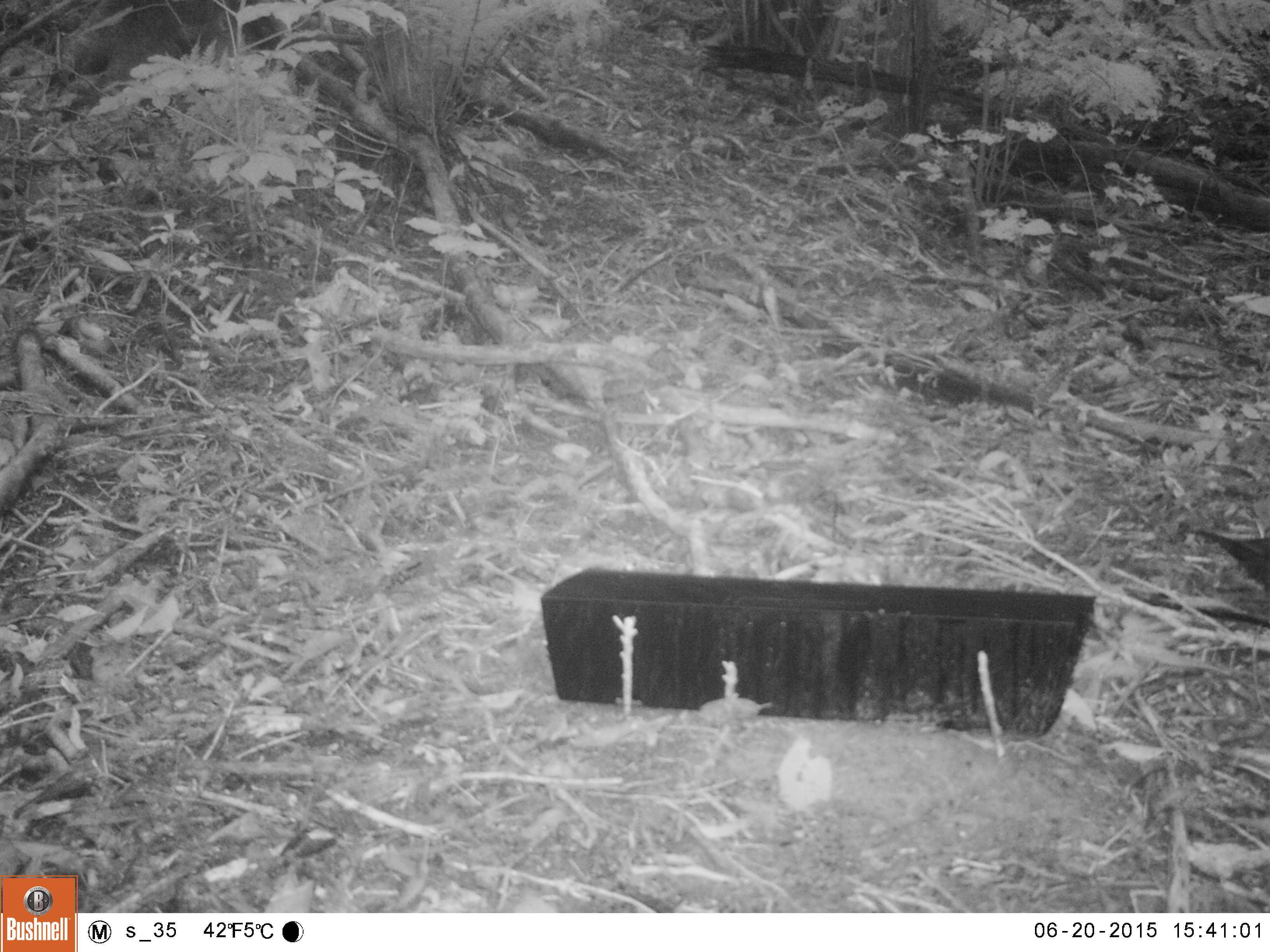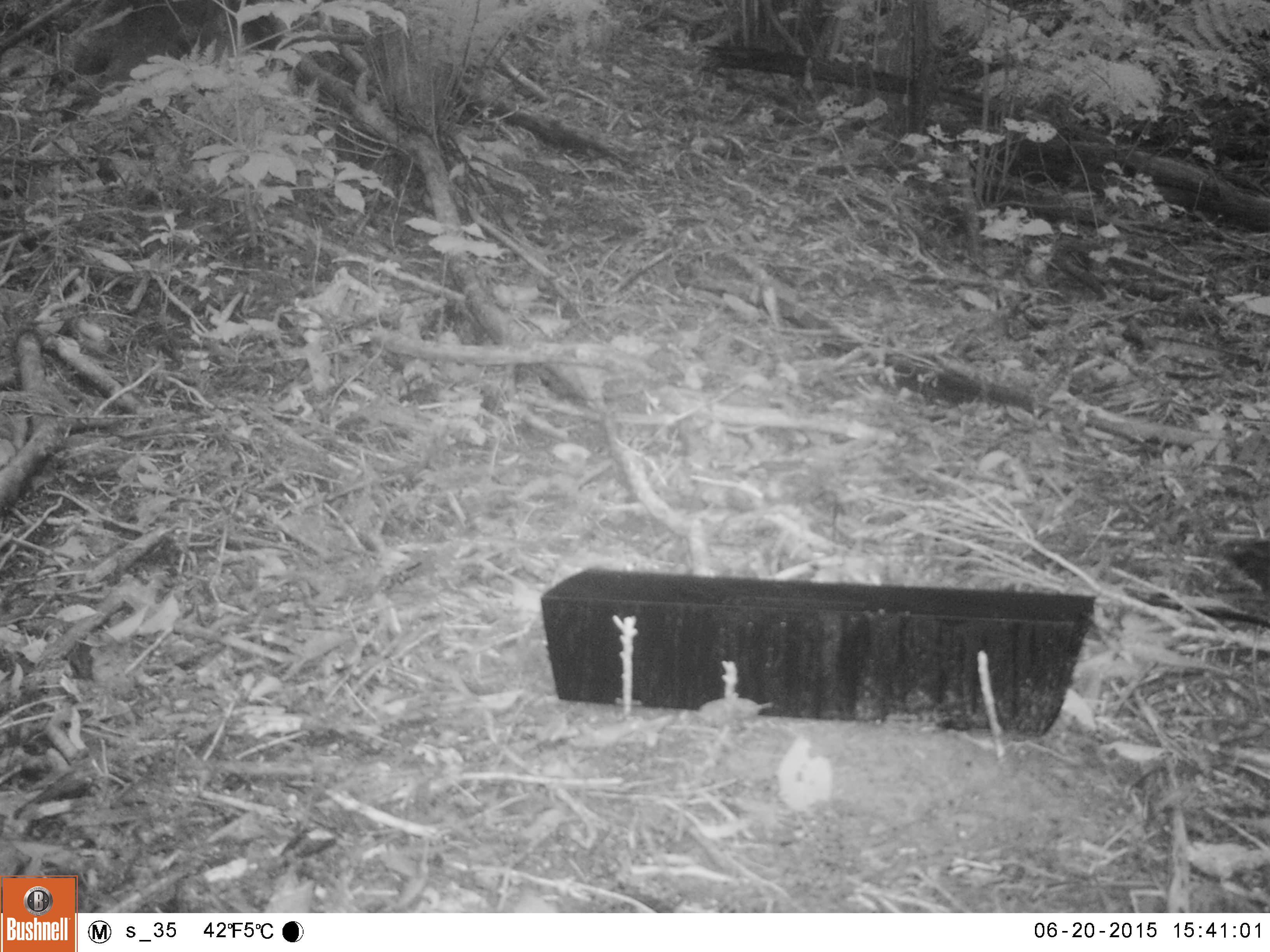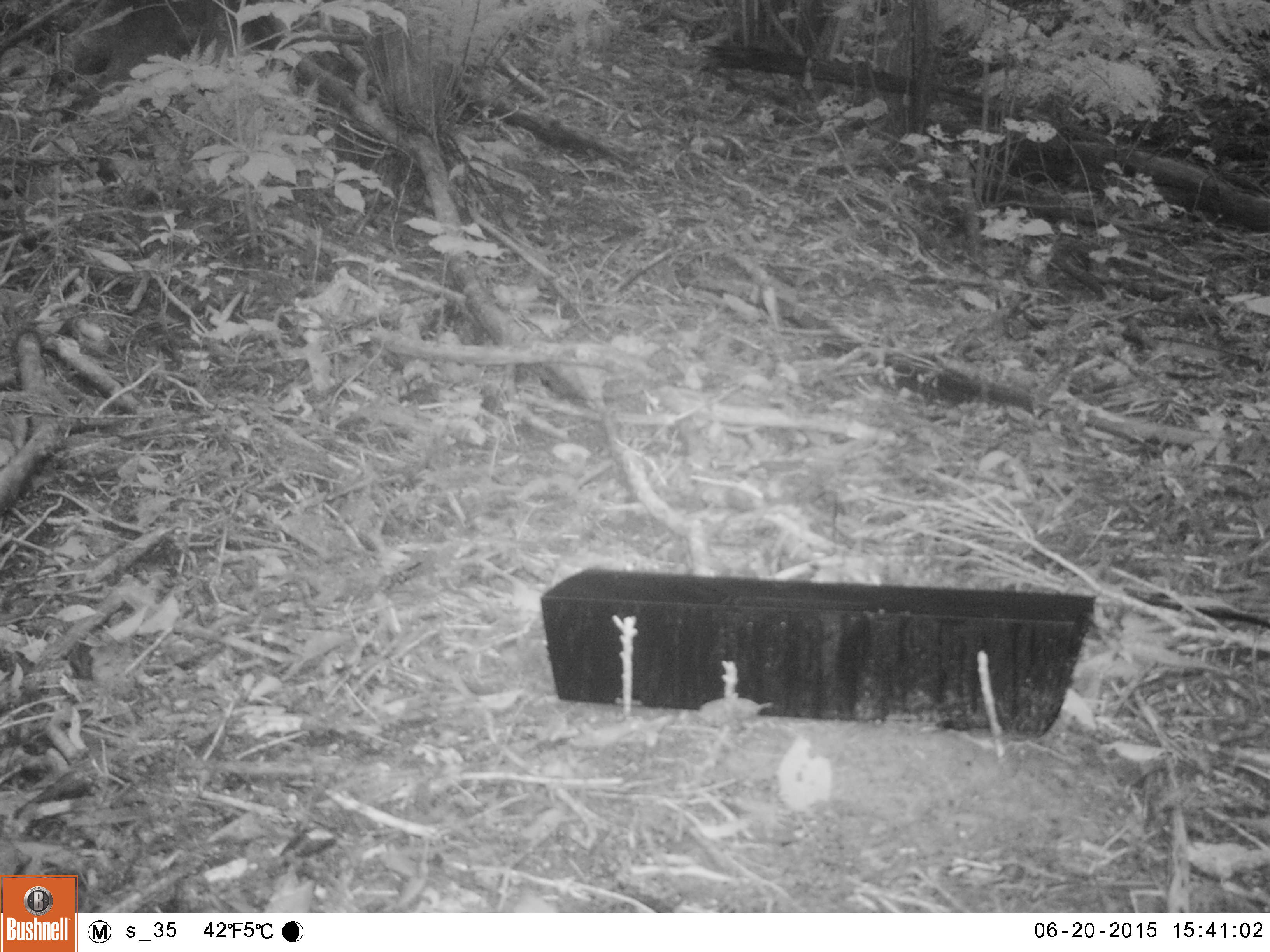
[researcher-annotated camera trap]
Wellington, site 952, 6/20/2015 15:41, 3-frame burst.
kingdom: Animalia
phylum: Chordata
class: Aves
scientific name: Aves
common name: bird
Bird (Aves).